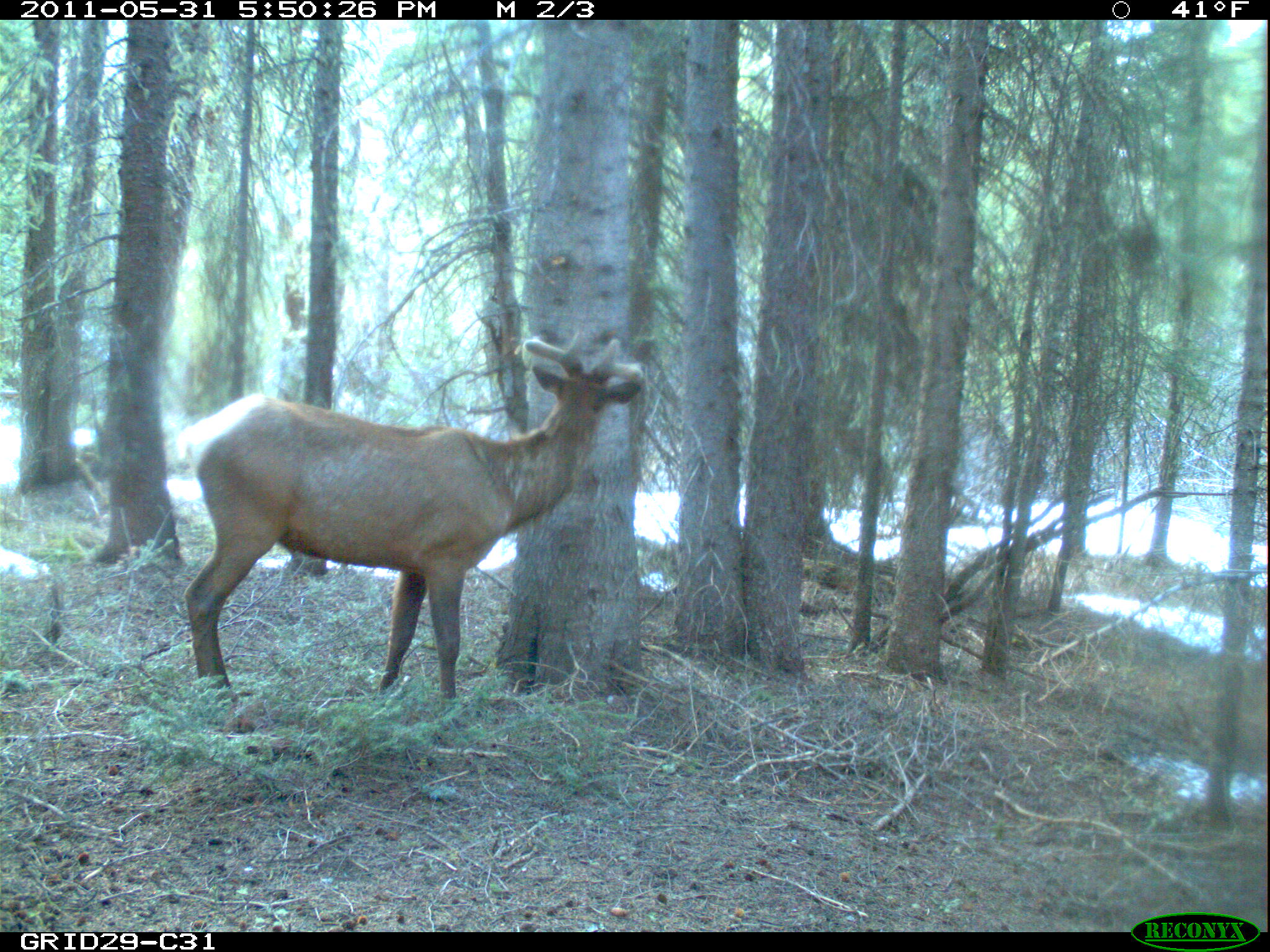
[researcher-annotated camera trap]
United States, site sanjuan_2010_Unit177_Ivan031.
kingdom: Animalia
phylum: Chordata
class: Mammalia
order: Artiodactyla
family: Cervidae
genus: Cervus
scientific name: Cervus elaphus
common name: red deer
Cervus elaphus (red deer).